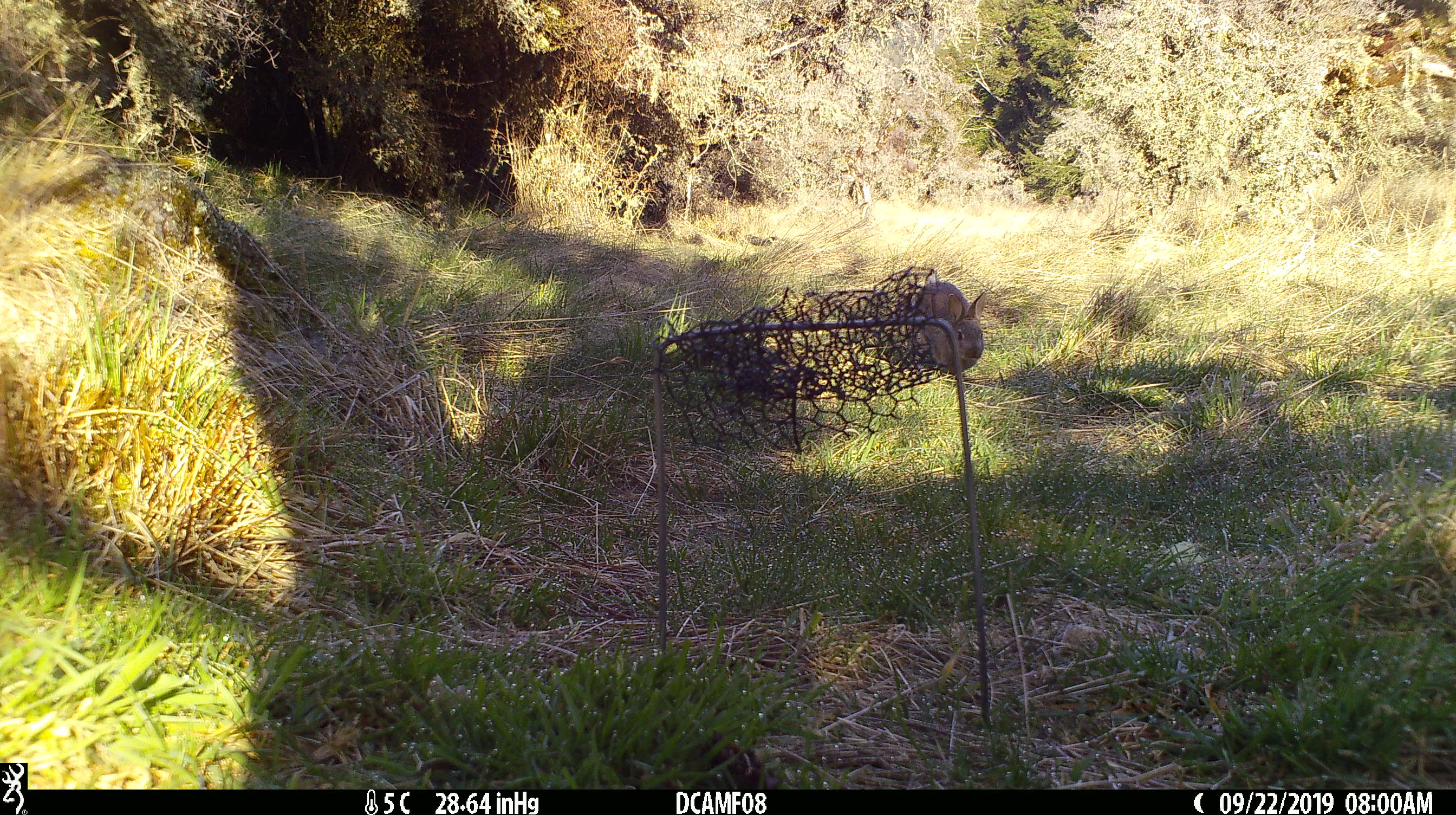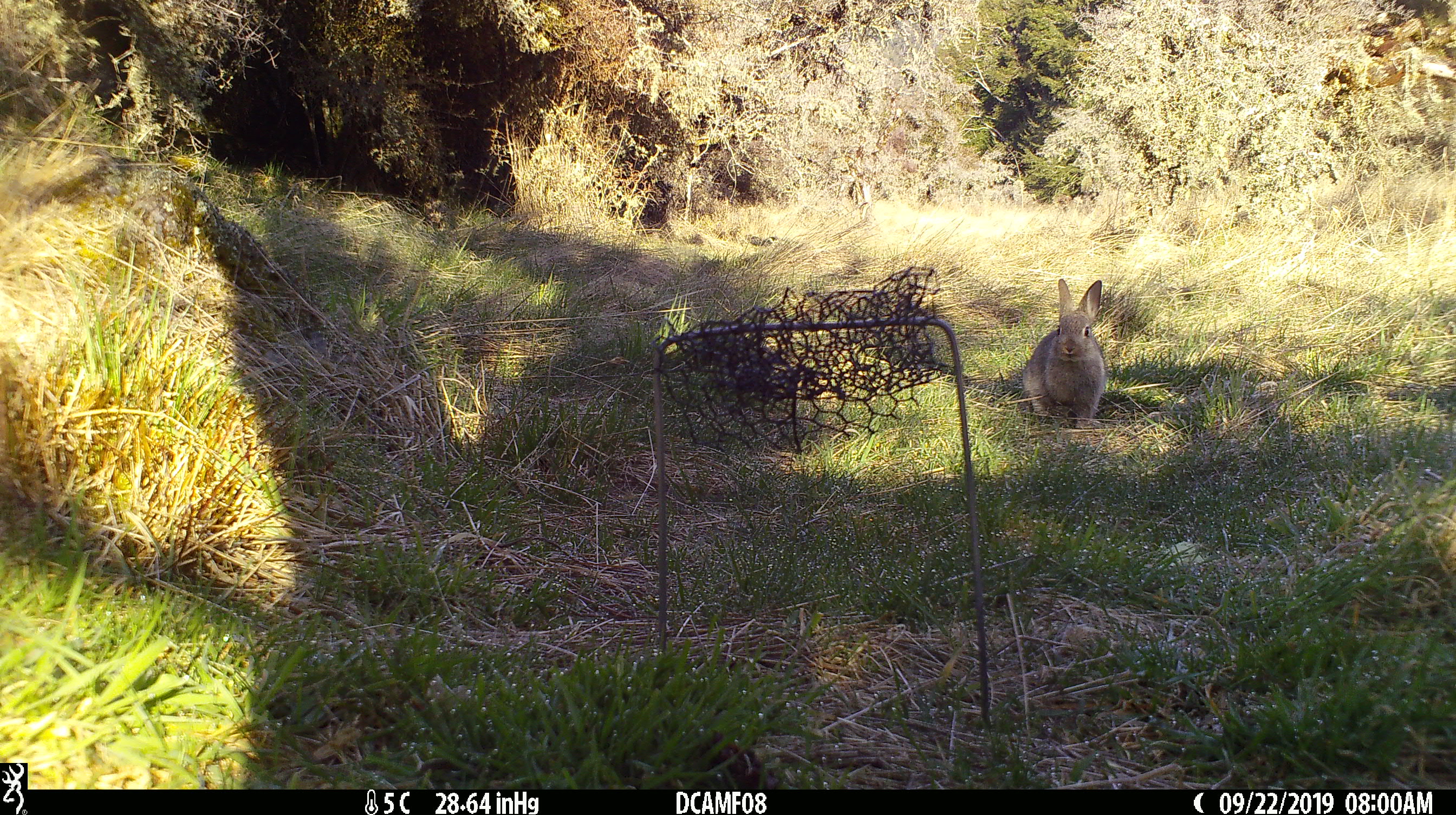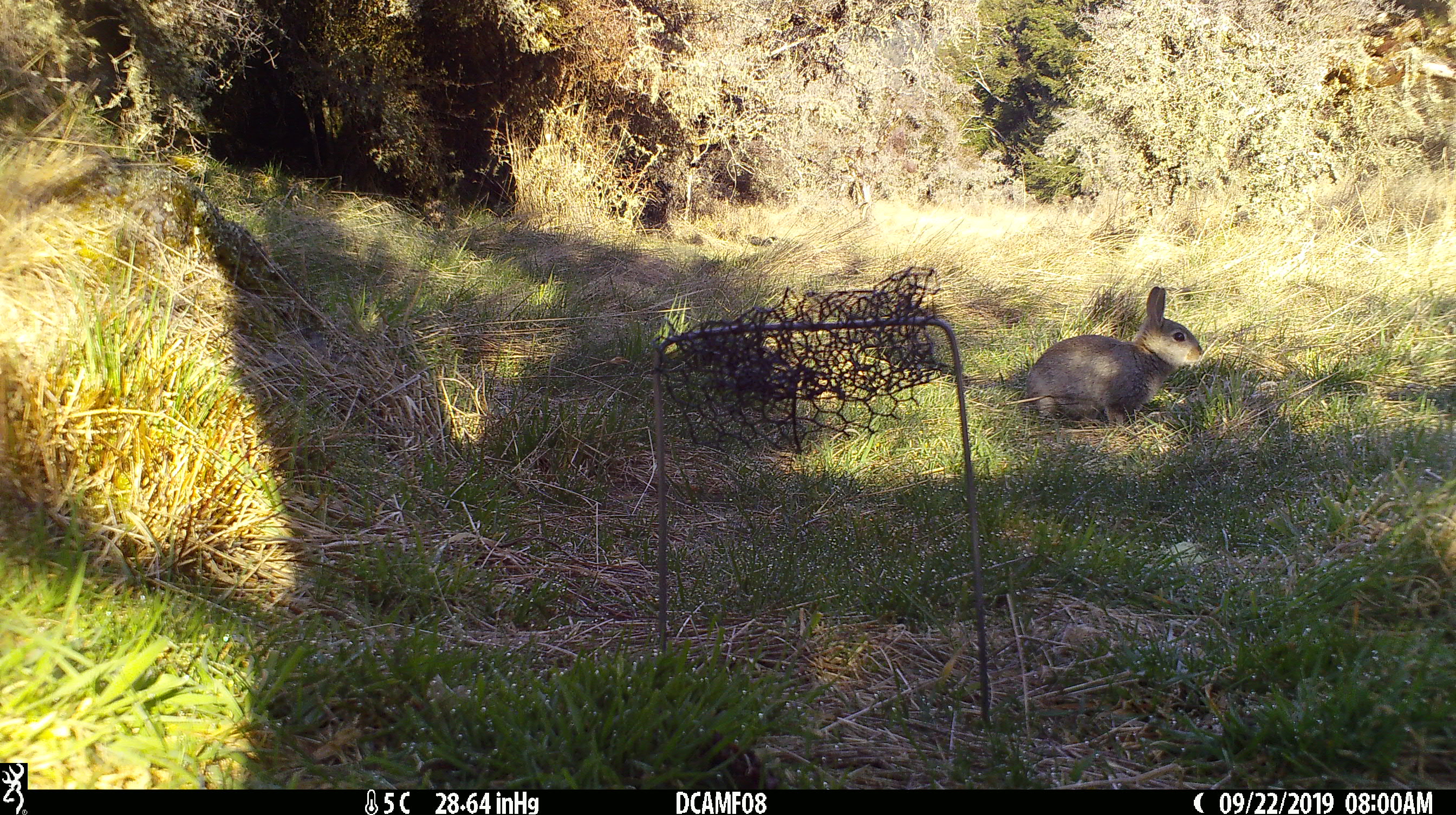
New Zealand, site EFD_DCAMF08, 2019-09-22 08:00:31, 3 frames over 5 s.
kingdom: Animalia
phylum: Chordata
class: Mammalia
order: Lagomorpha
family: Leporidae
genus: Oryctolagus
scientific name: Oryctolagus cuniculus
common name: european rabbit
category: rabbit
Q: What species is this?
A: Rabbit (european rabbit) (Oryctolagus cuniculus).